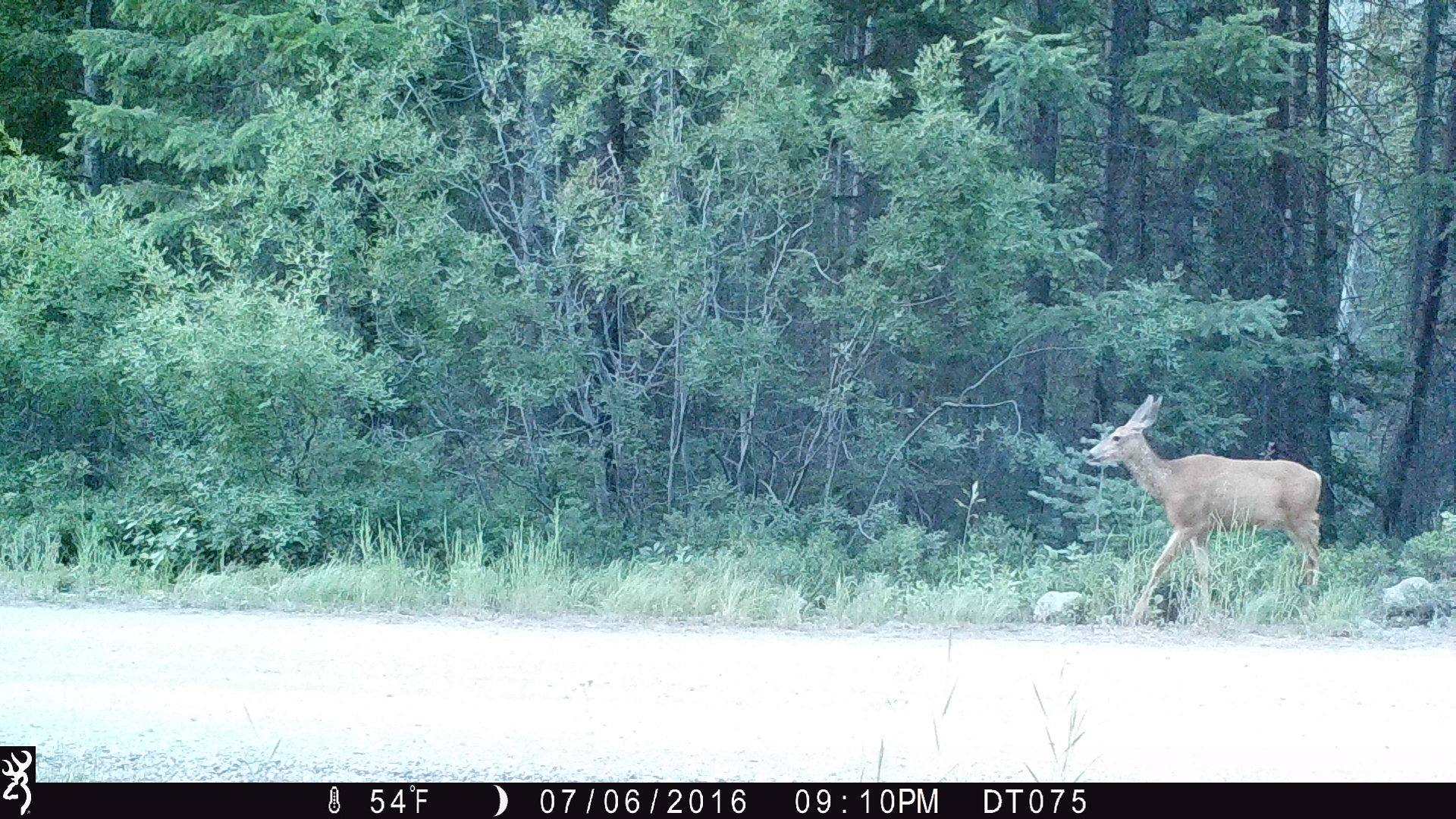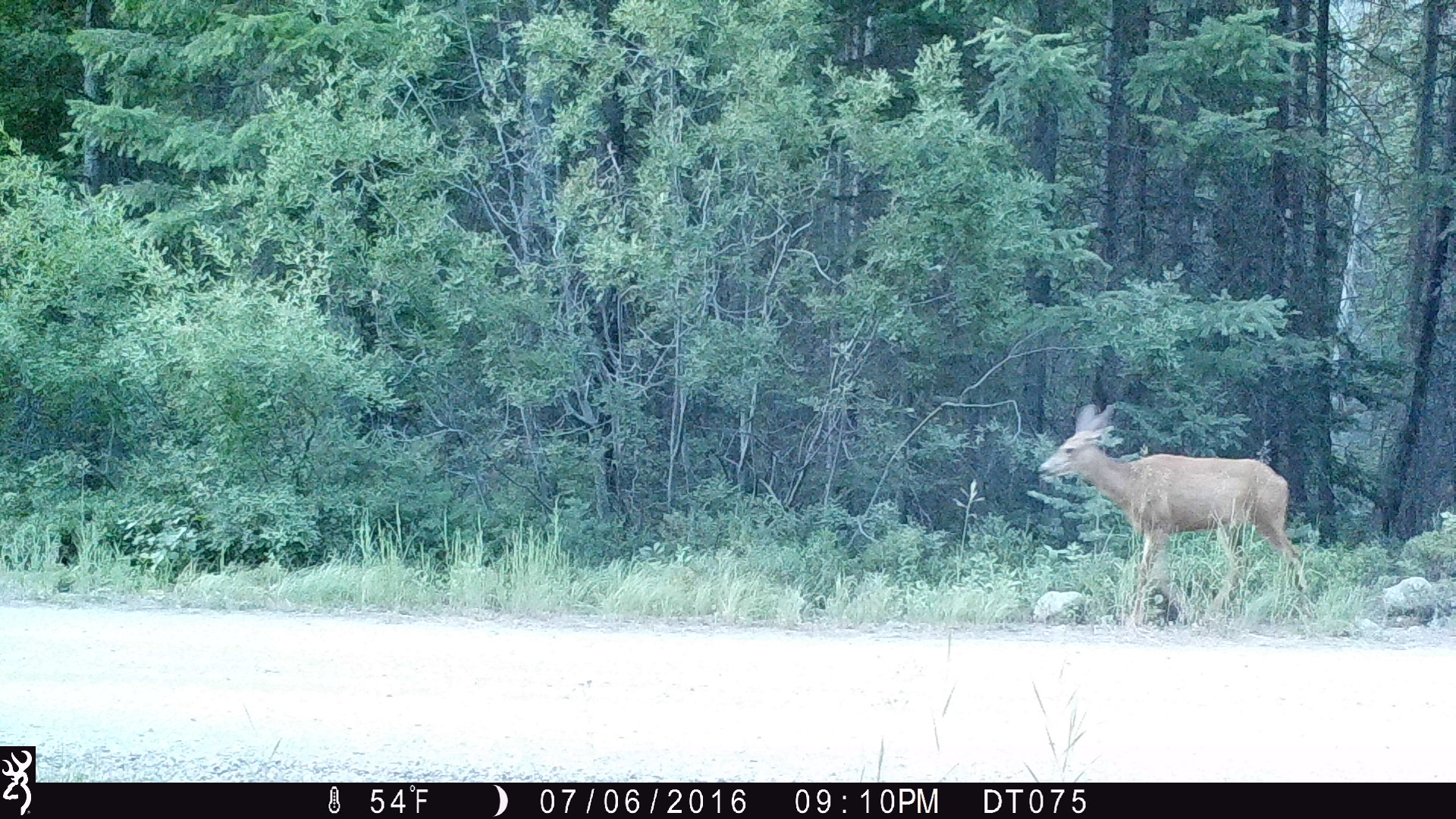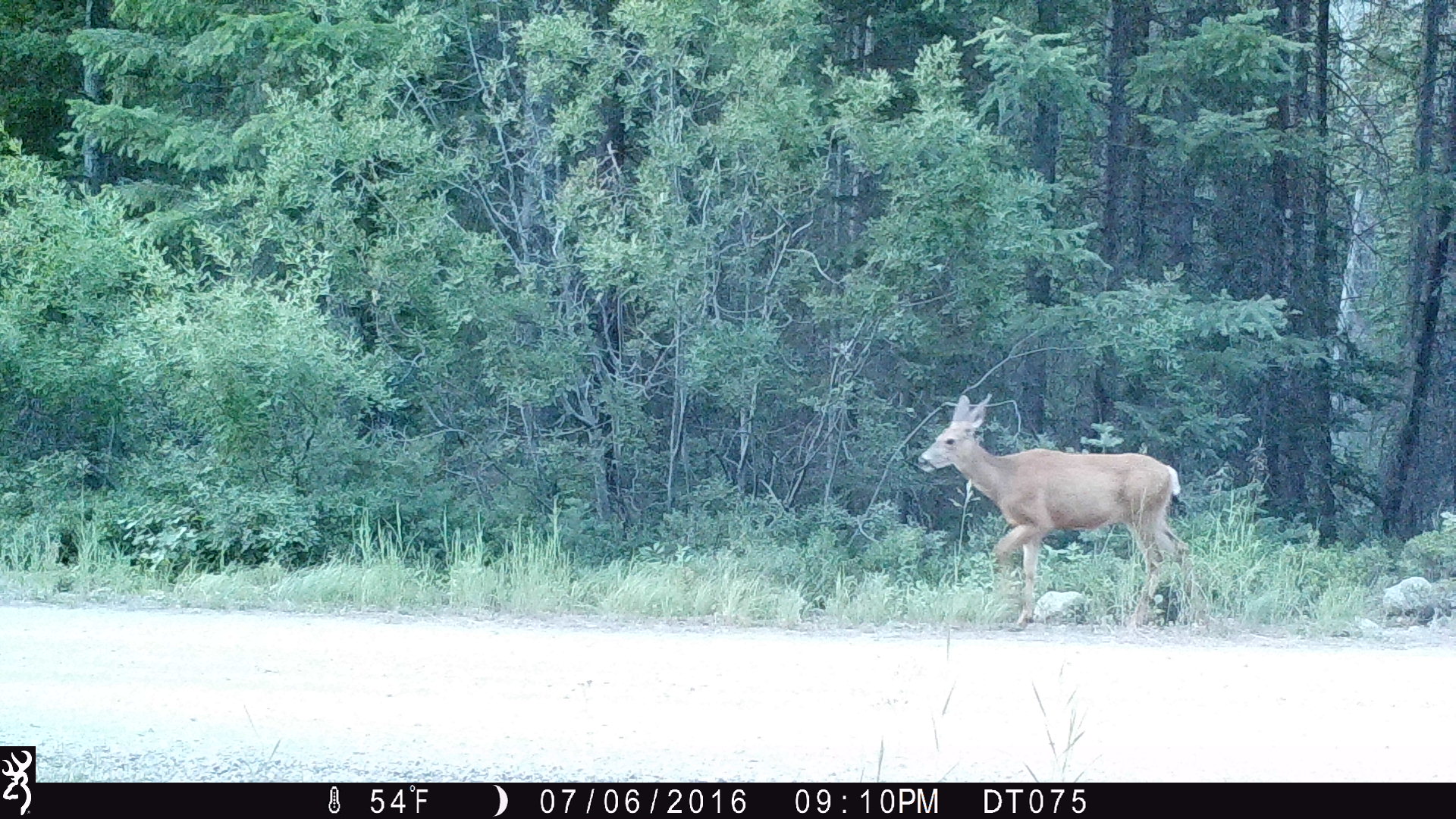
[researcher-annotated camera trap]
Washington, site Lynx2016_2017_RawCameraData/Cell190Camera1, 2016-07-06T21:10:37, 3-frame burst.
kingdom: Animalia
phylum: Chordata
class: Mammalia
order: Artiodactyla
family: Cervidae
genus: Odocoileus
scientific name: Odocoileus hemionus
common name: mule deer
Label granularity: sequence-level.